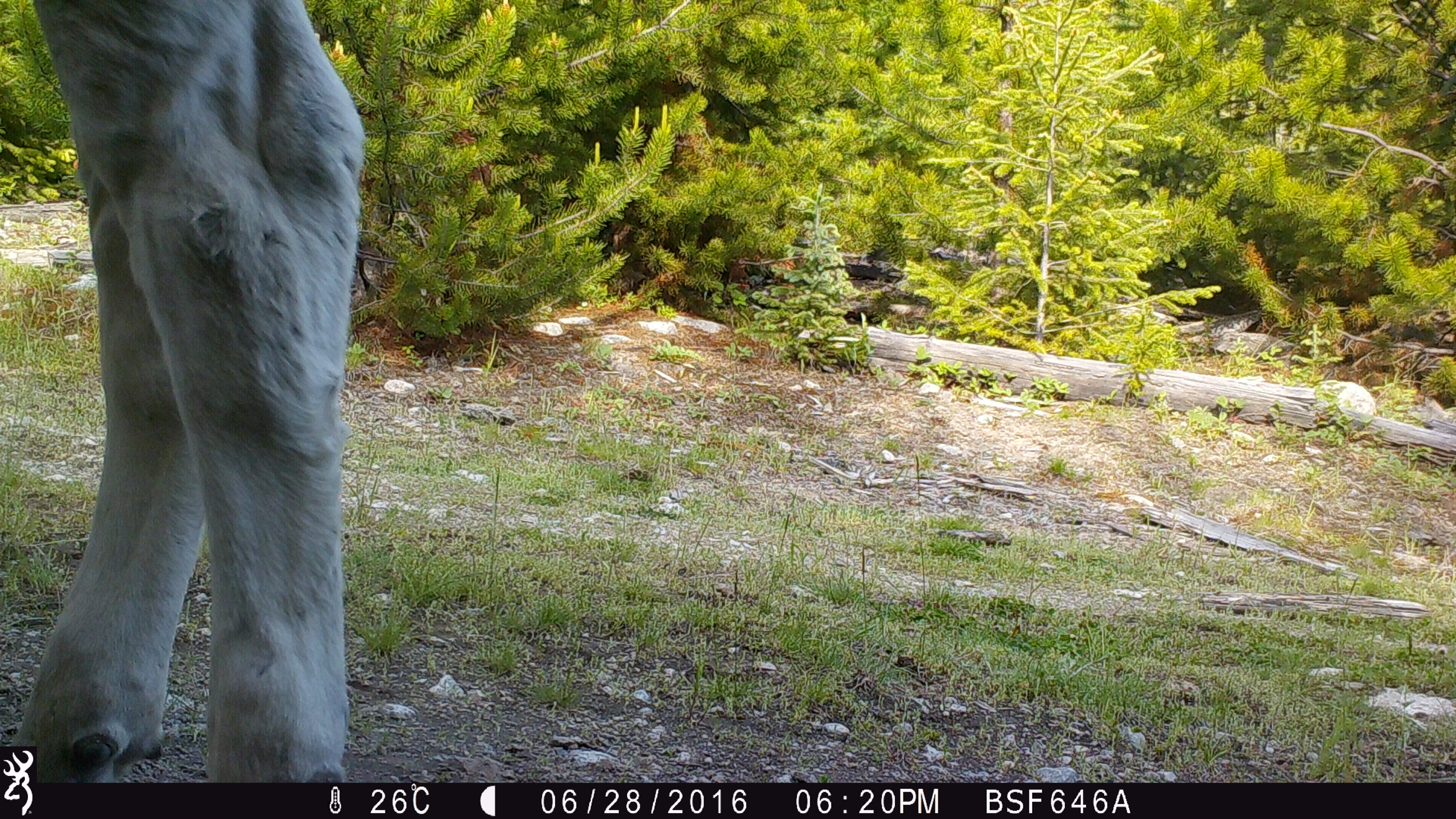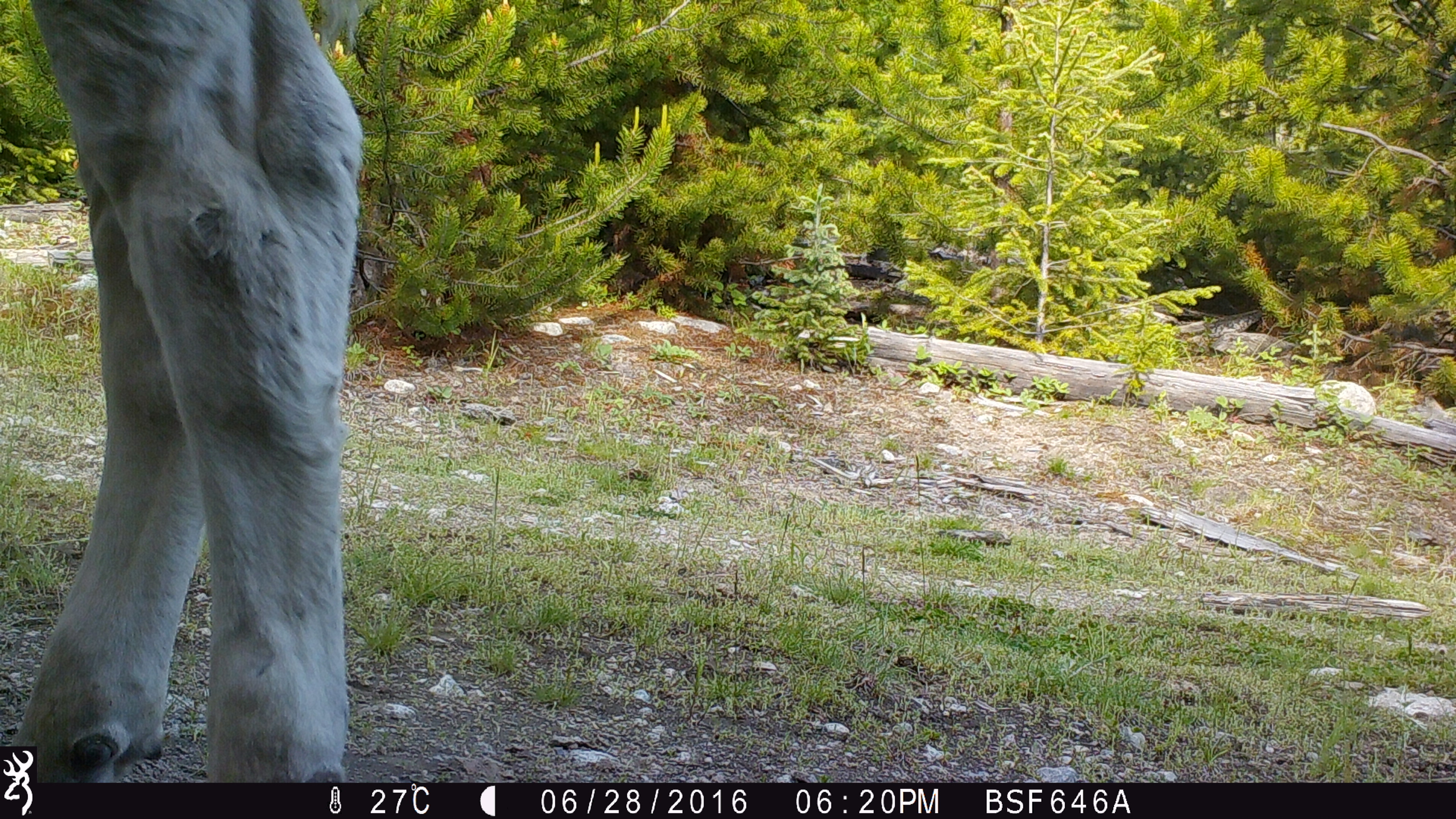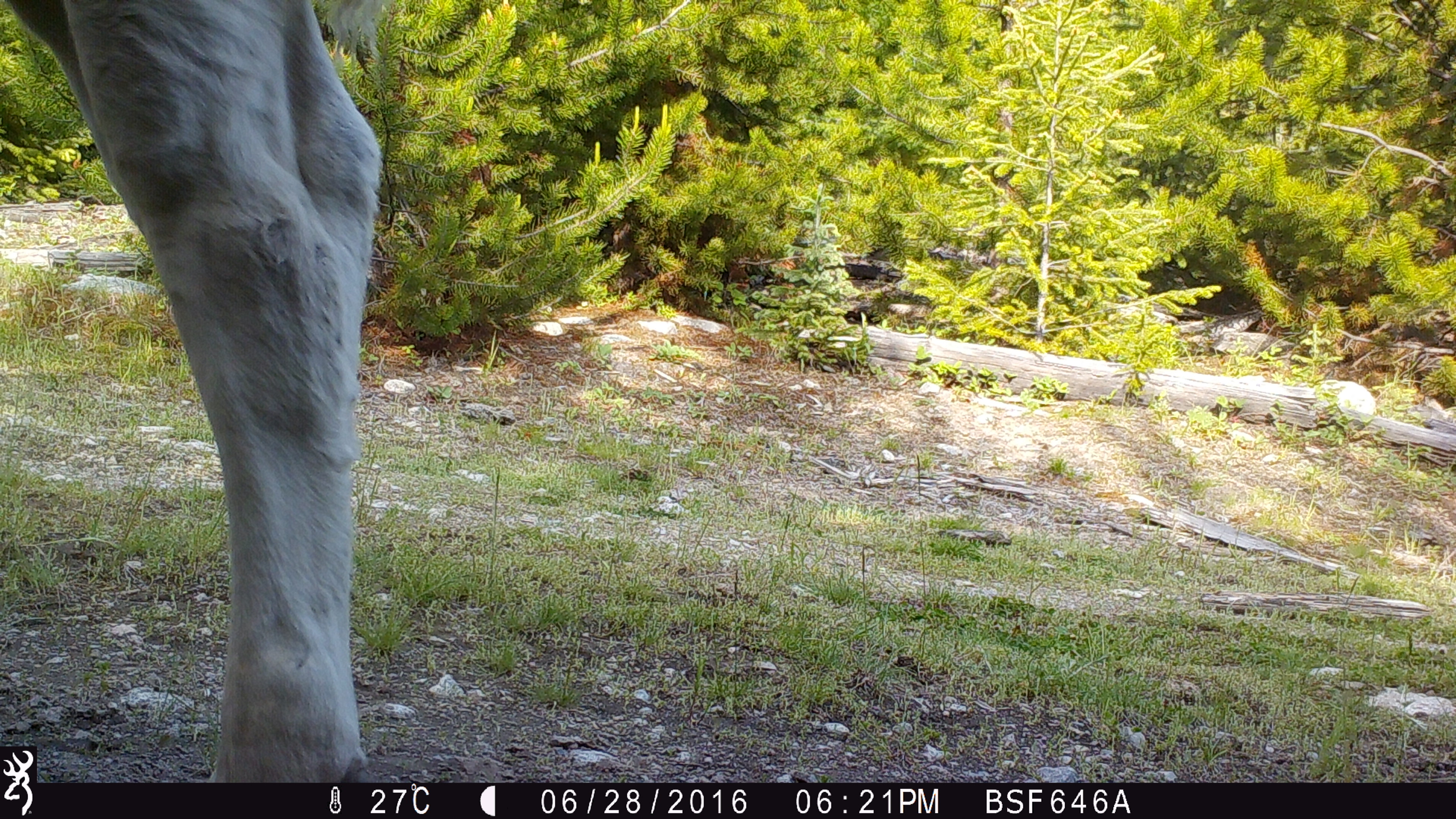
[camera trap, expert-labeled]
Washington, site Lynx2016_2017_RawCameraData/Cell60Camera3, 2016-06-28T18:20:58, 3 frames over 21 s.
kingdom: Animalia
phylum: Chordata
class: Mammalia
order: Artiodactyla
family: Bovidae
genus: Bos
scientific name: Bos taurus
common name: domestic cattle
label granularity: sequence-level